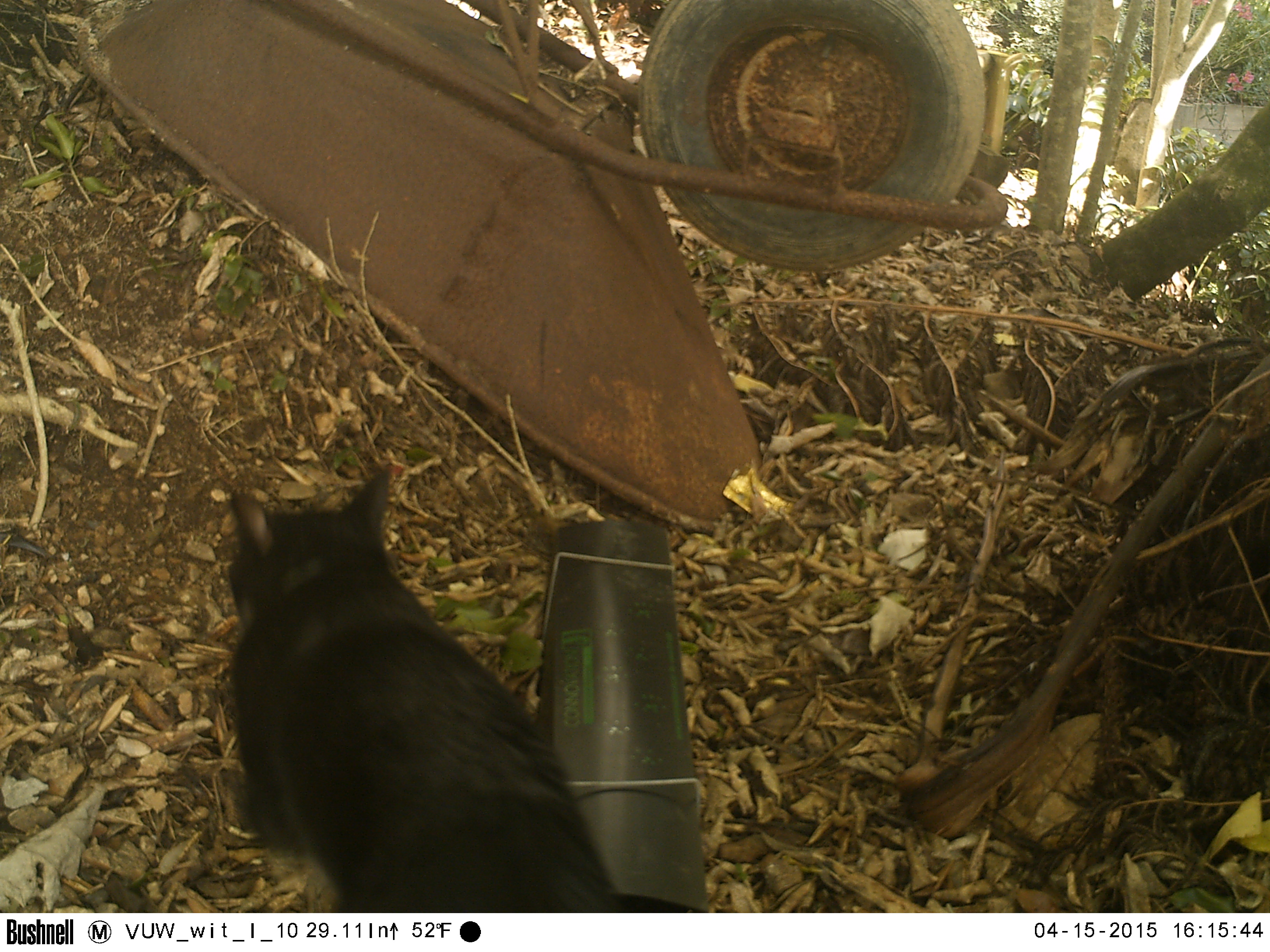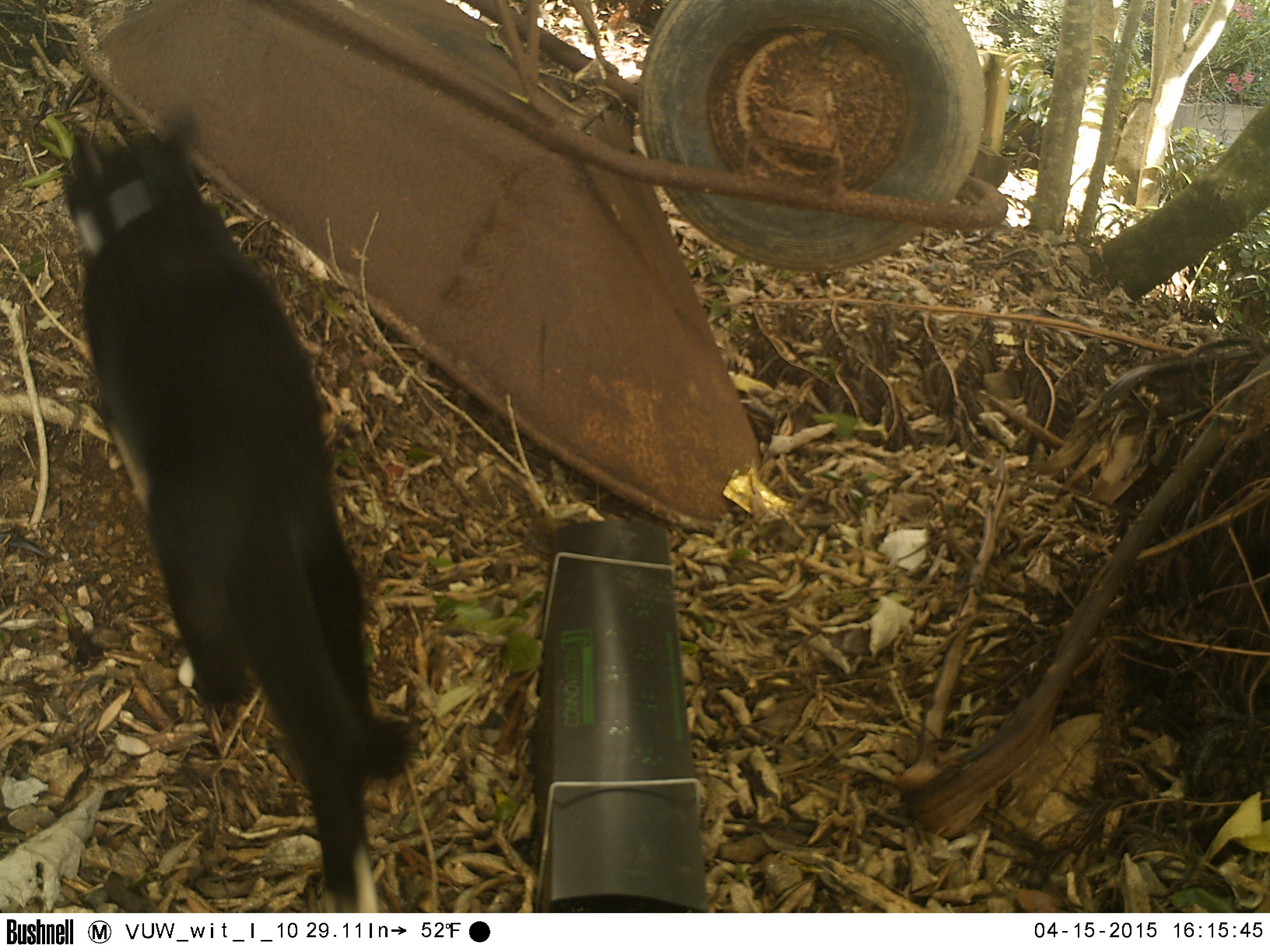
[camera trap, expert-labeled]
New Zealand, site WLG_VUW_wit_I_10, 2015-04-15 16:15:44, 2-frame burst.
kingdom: Animalia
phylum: Chordata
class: Mammalia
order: Carnivora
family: Felidae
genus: Felis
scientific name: Felis catus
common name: domestic cat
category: cat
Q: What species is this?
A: Cat (domestic cat) (Felis catus).